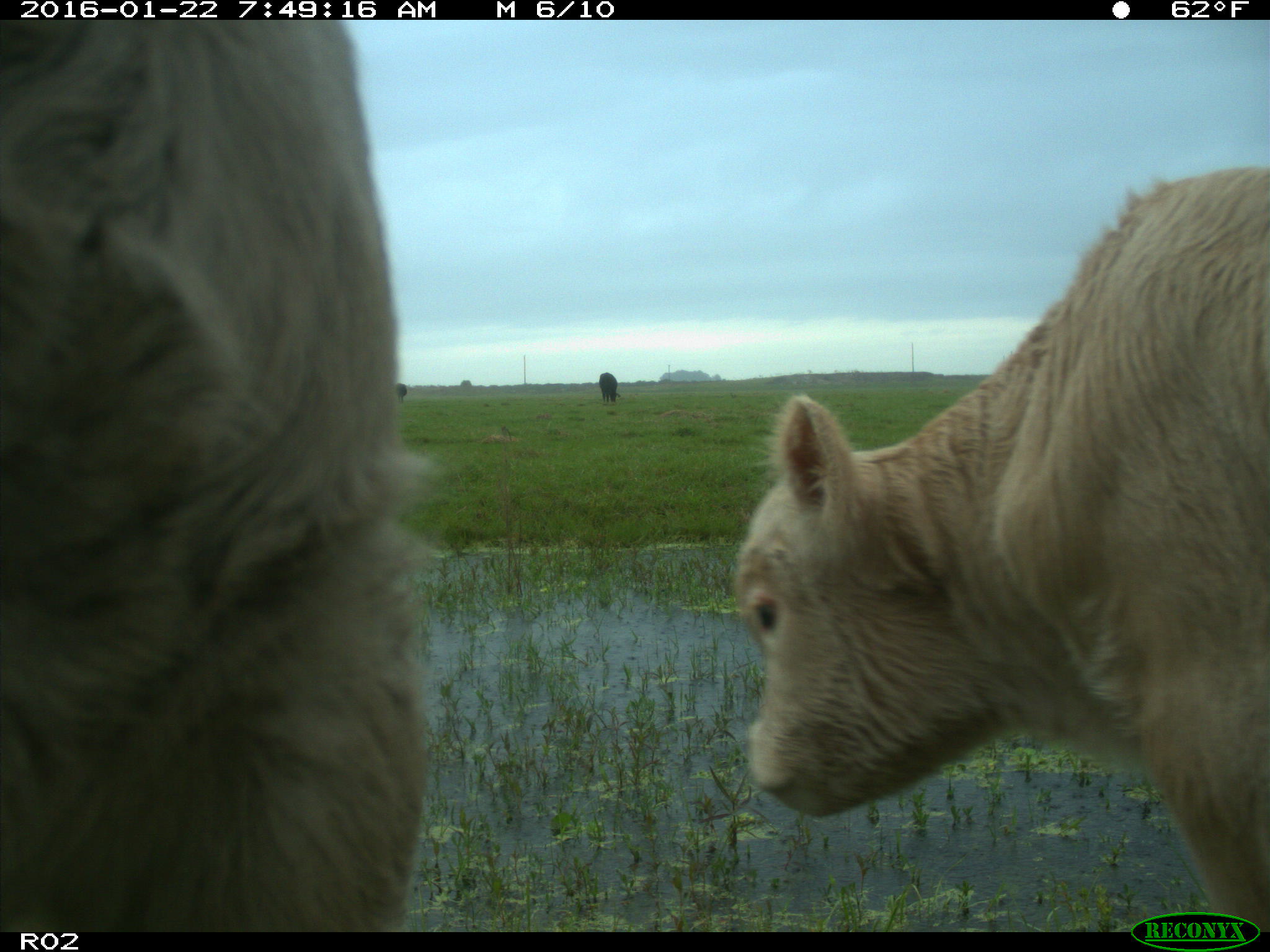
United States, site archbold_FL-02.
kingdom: Animalia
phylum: Chordata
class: Mammalia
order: Artiodactyla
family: Bovidae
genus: Bos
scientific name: Bos taurus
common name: domestic cow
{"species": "Bos taurus (domestic cow)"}